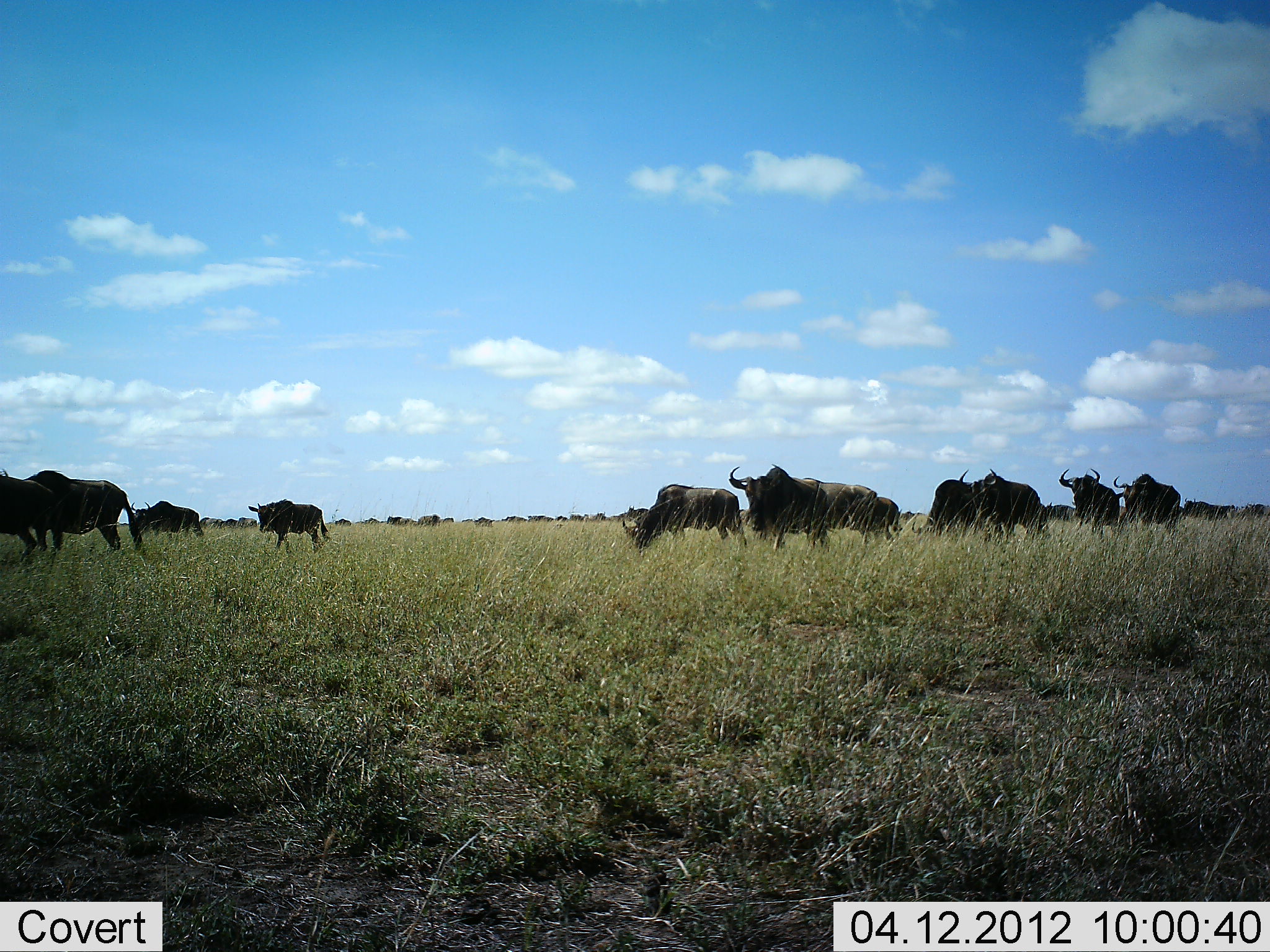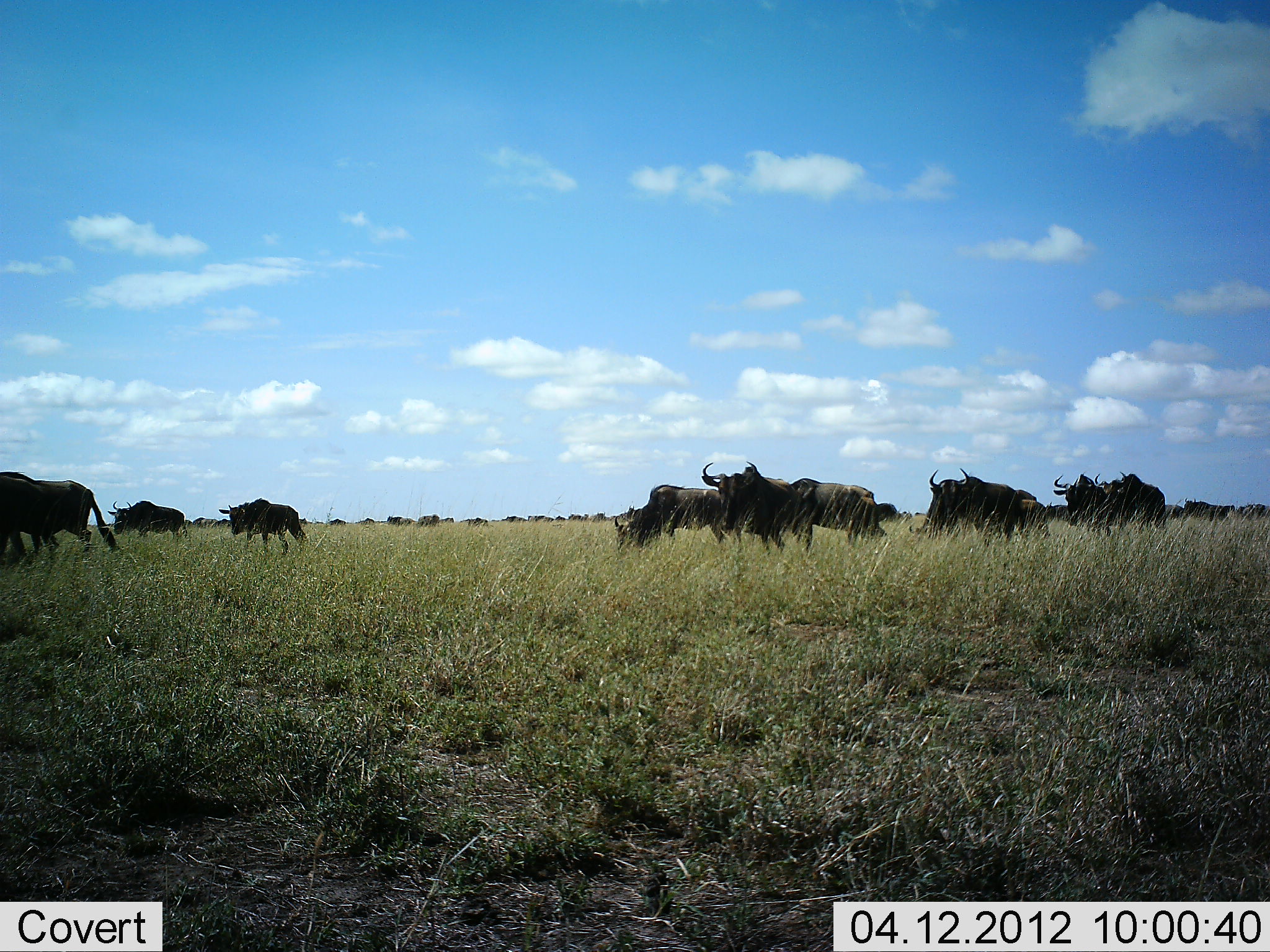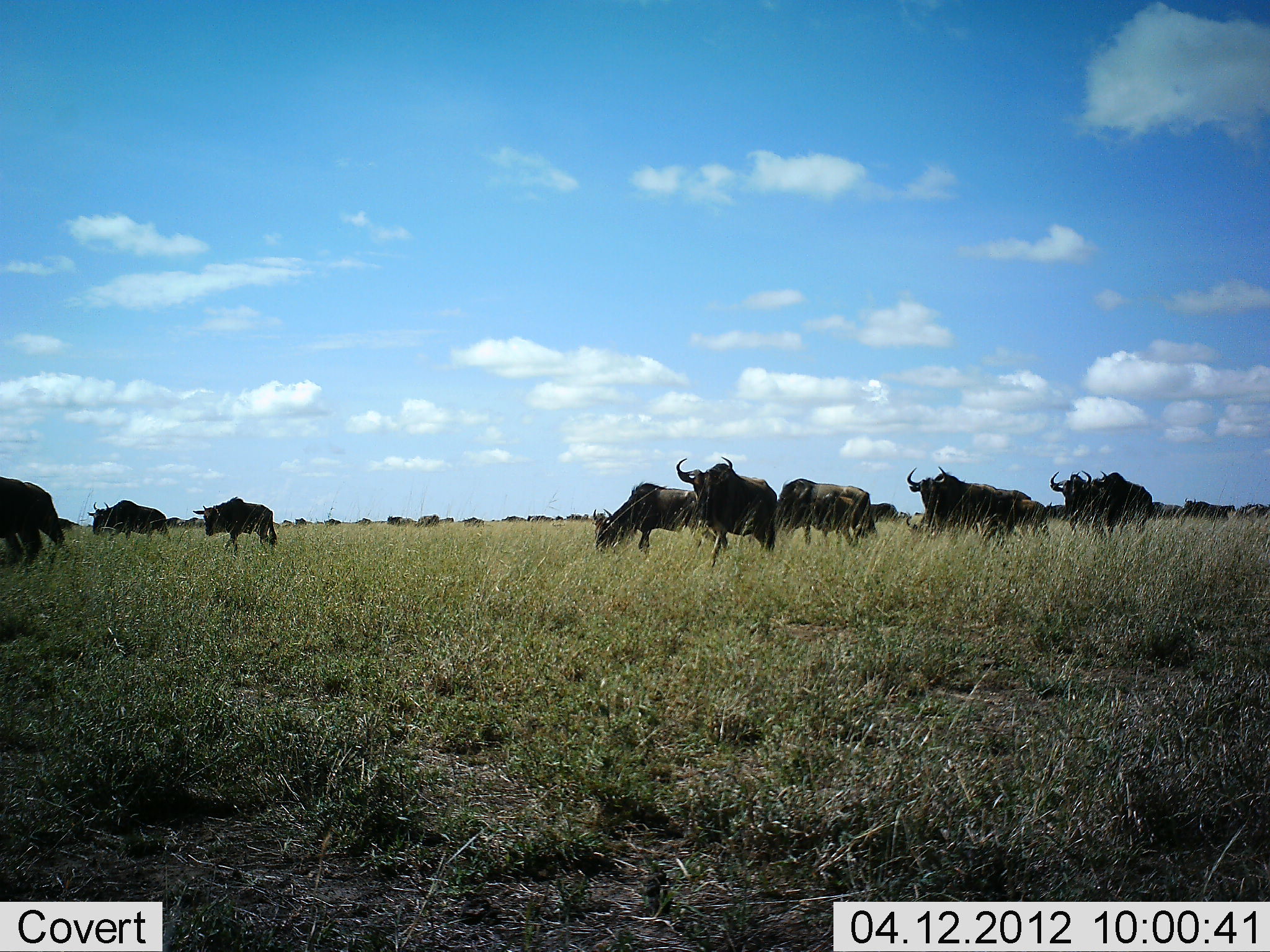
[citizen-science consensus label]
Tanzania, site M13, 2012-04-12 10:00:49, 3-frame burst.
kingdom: Animalia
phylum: Chordata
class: Mammalia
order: Artiodactyla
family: Bovidae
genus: Connochaetes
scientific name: Connochaetes taurinus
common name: blue wildebeest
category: wildebeest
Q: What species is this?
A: Wildebeest (blue wildebeest) (Connochaetes taurinus).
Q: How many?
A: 11-50.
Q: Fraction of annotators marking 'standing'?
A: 17%.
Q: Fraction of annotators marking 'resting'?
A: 0%.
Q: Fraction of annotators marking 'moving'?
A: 96%.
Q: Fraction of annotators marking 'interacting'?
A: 0%.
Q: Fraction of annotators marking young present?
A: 4%.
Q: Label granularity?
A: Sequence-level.